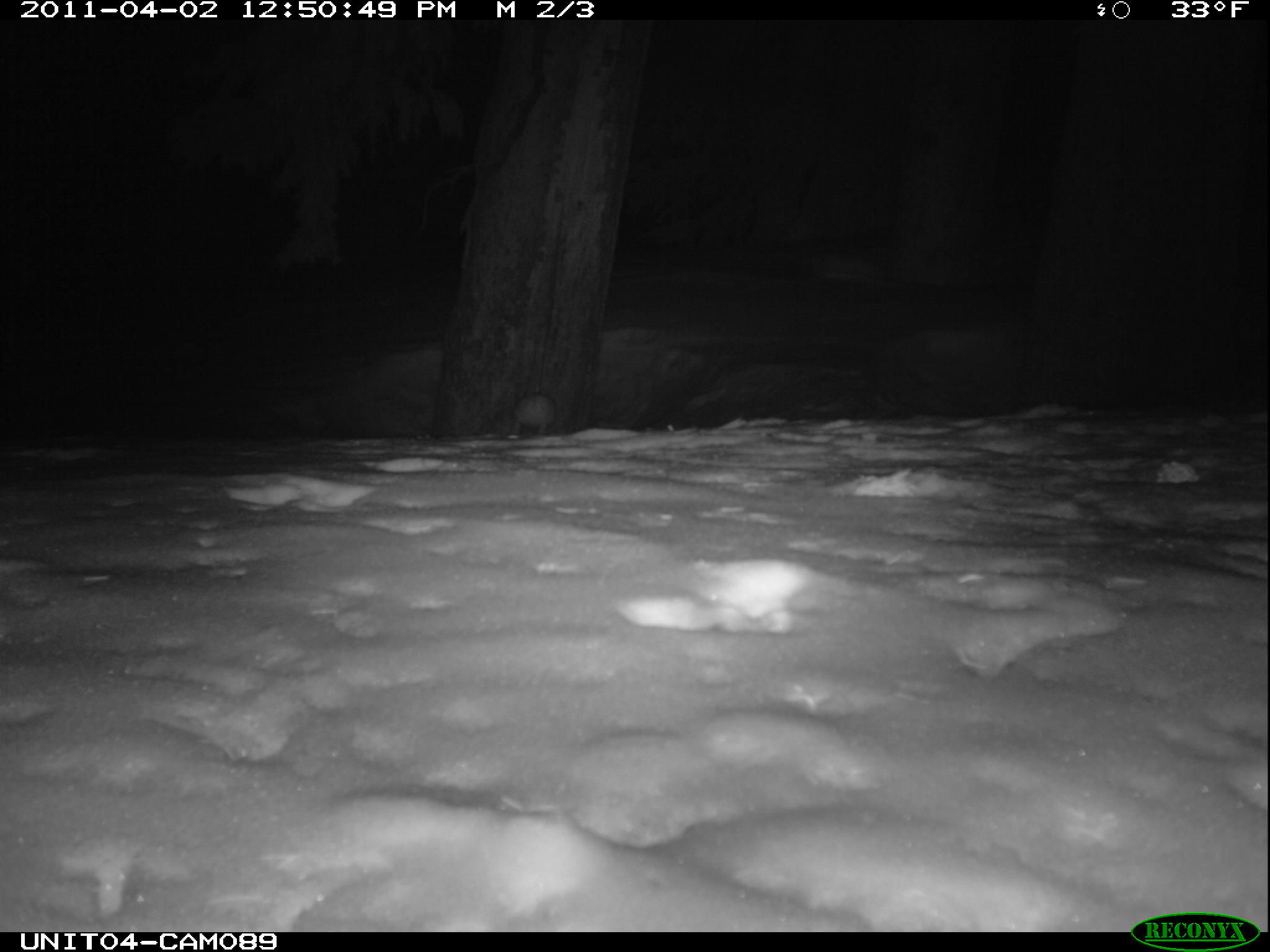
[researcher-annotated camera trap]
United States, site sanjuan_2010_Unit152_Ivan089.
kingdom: Animalia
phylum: Chordata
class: Mammalia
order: Lagomorpha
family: Leporidae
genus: Lepus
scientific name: Lepus americanus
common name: snowshoe hare